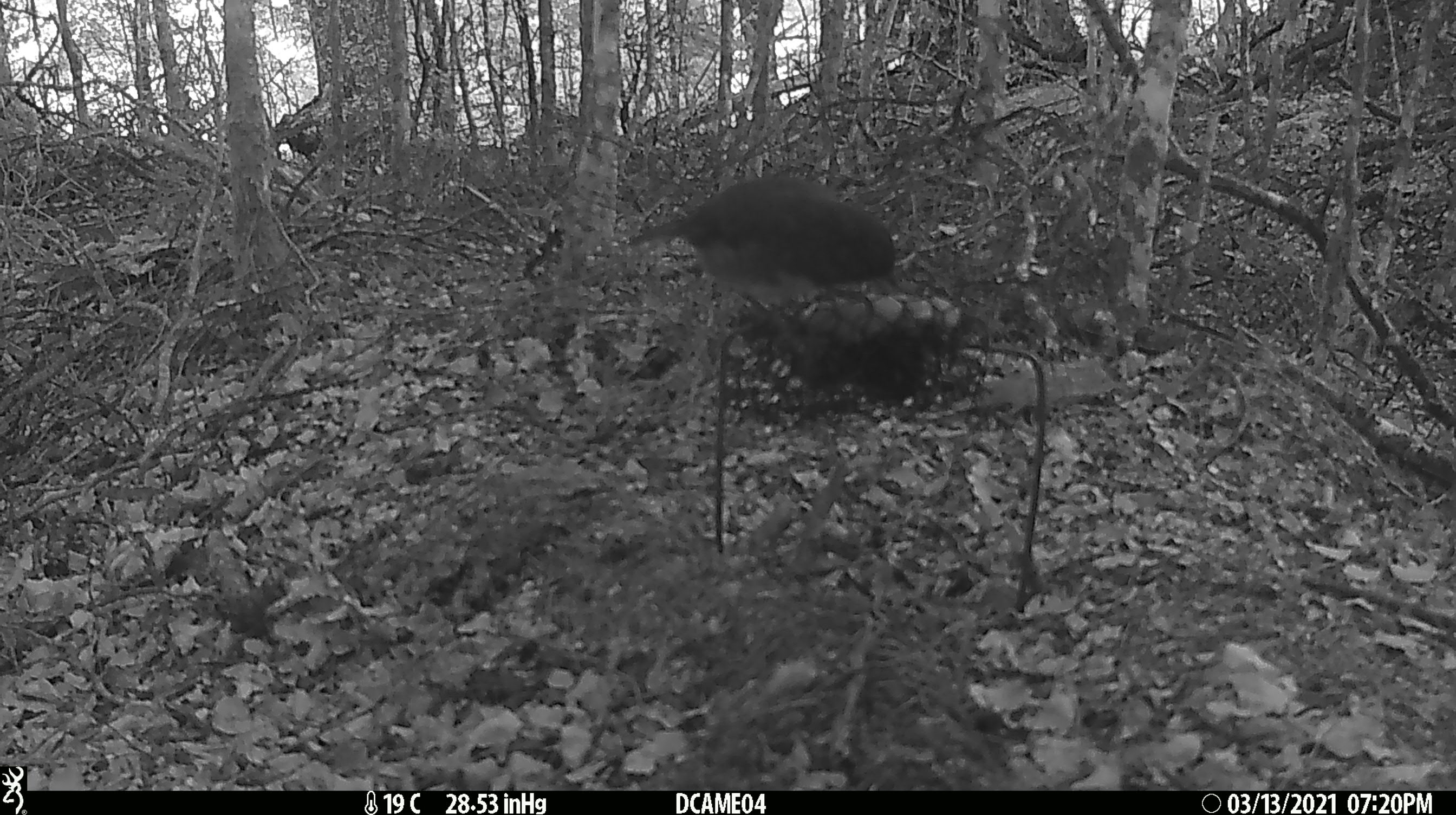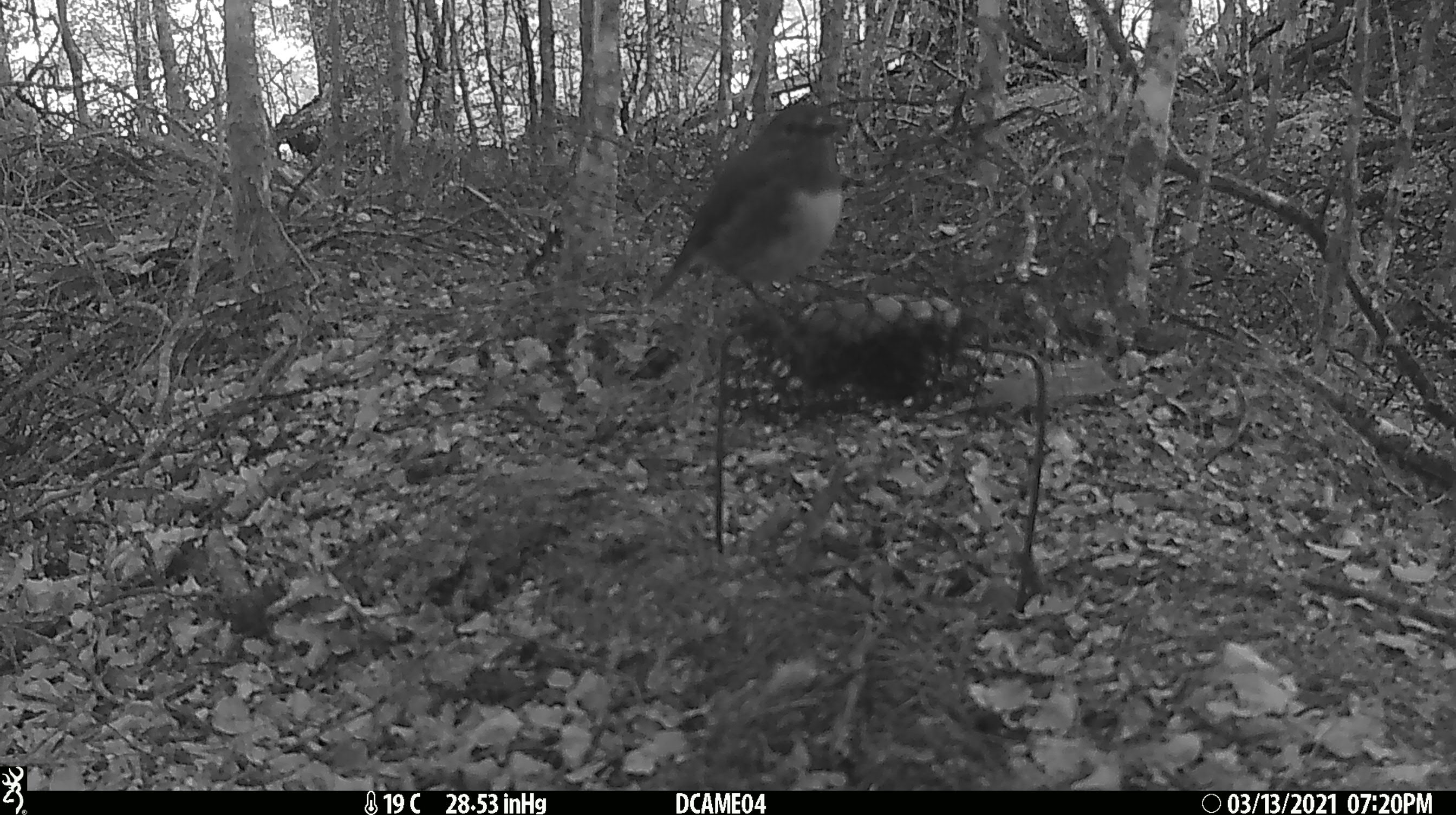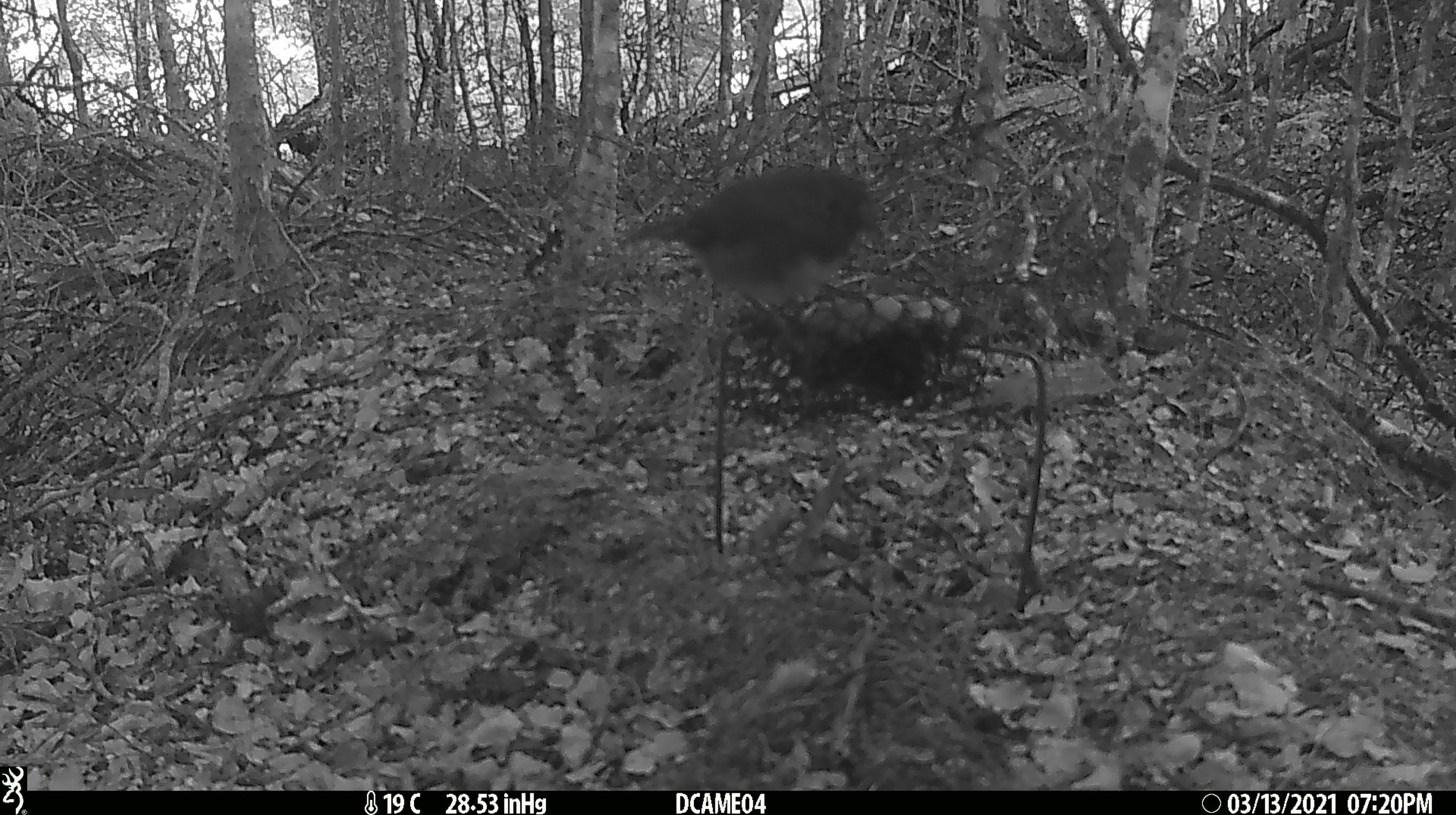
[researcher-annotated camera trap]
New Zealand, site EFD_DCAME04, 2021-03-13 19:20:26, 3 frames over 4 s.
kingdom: Animalia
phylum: Chordata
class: Aves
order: Passeriformes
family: Petroicidae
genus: Petroica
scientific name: Petroica australis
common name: new zealand robin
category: robin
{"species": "robin (new zealand robin) (Petroica australis)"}